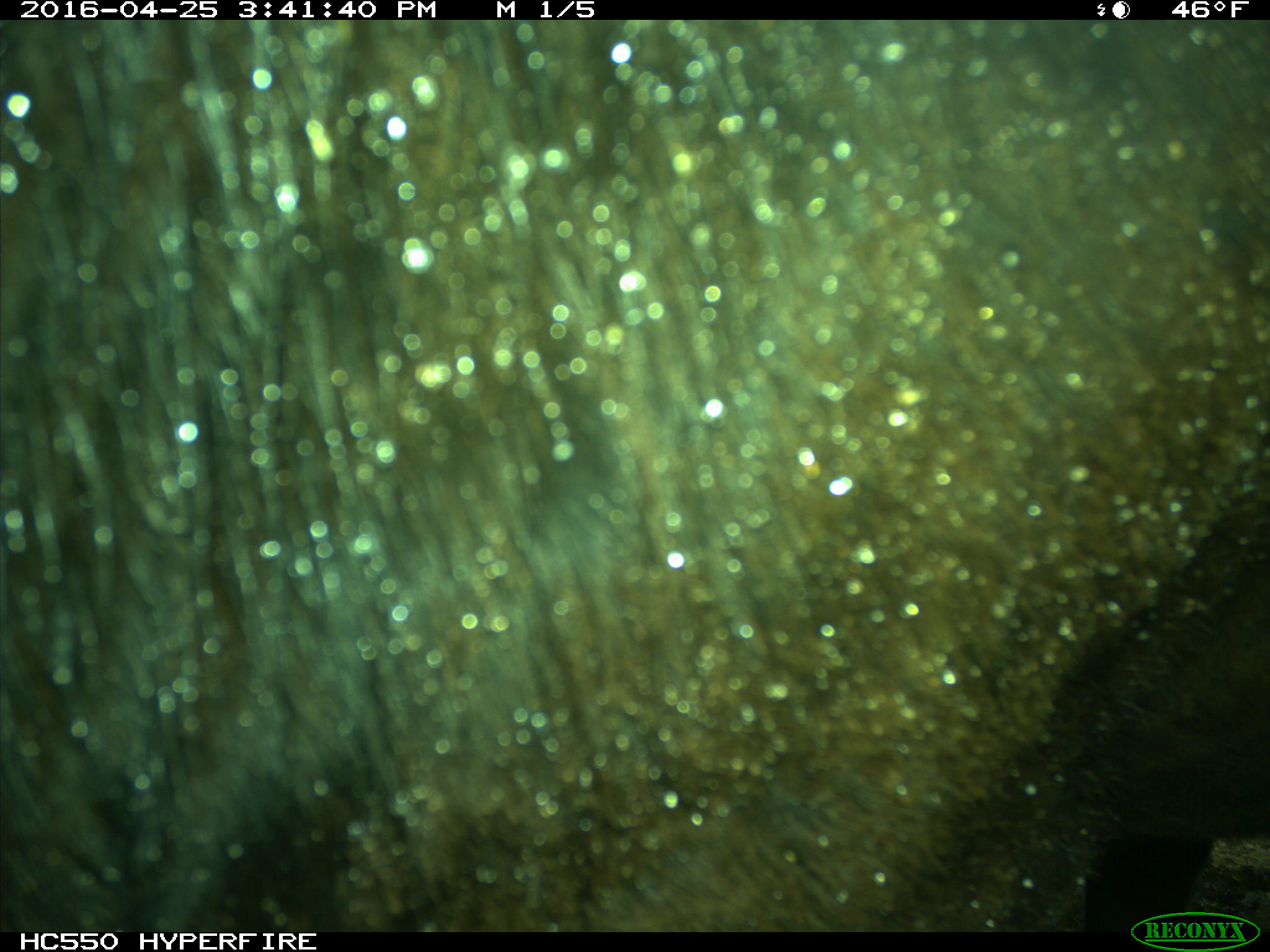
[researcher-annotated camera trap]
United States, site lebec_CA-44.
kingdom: Animalia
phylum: Chordata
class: Mammalia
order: Artiodactyla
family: Bovidae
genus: Bos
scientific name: Bos taurus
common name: domestic cow